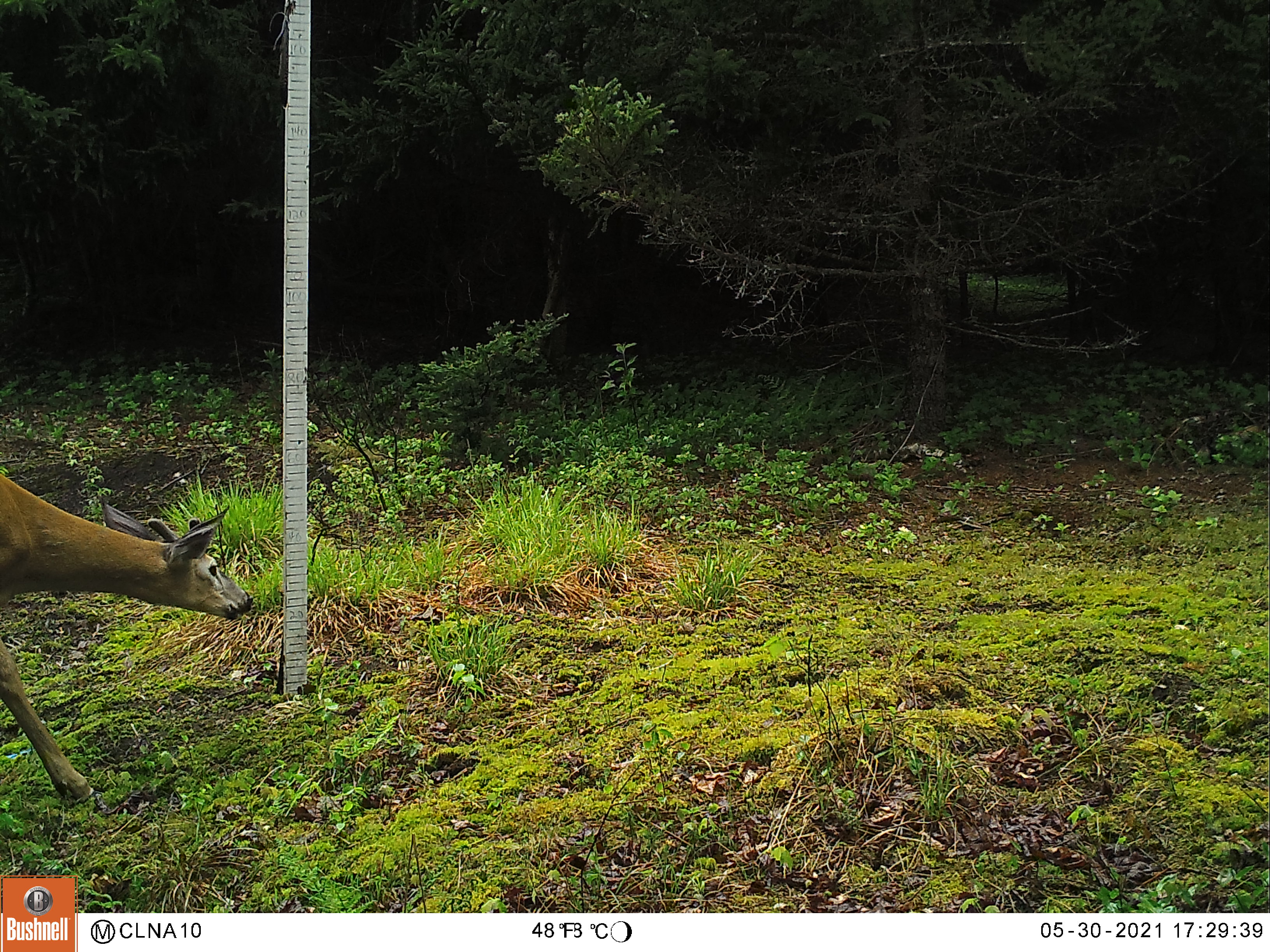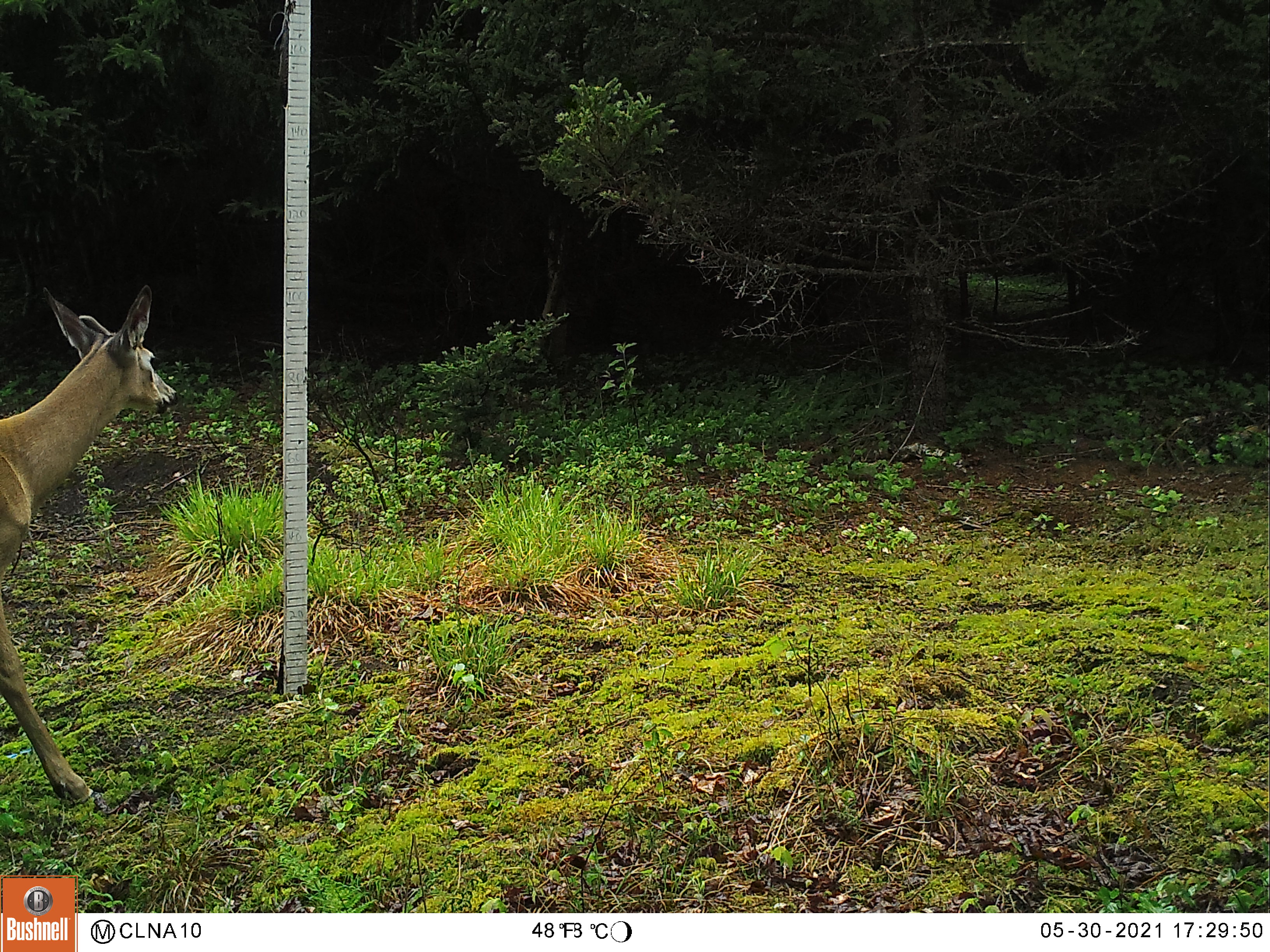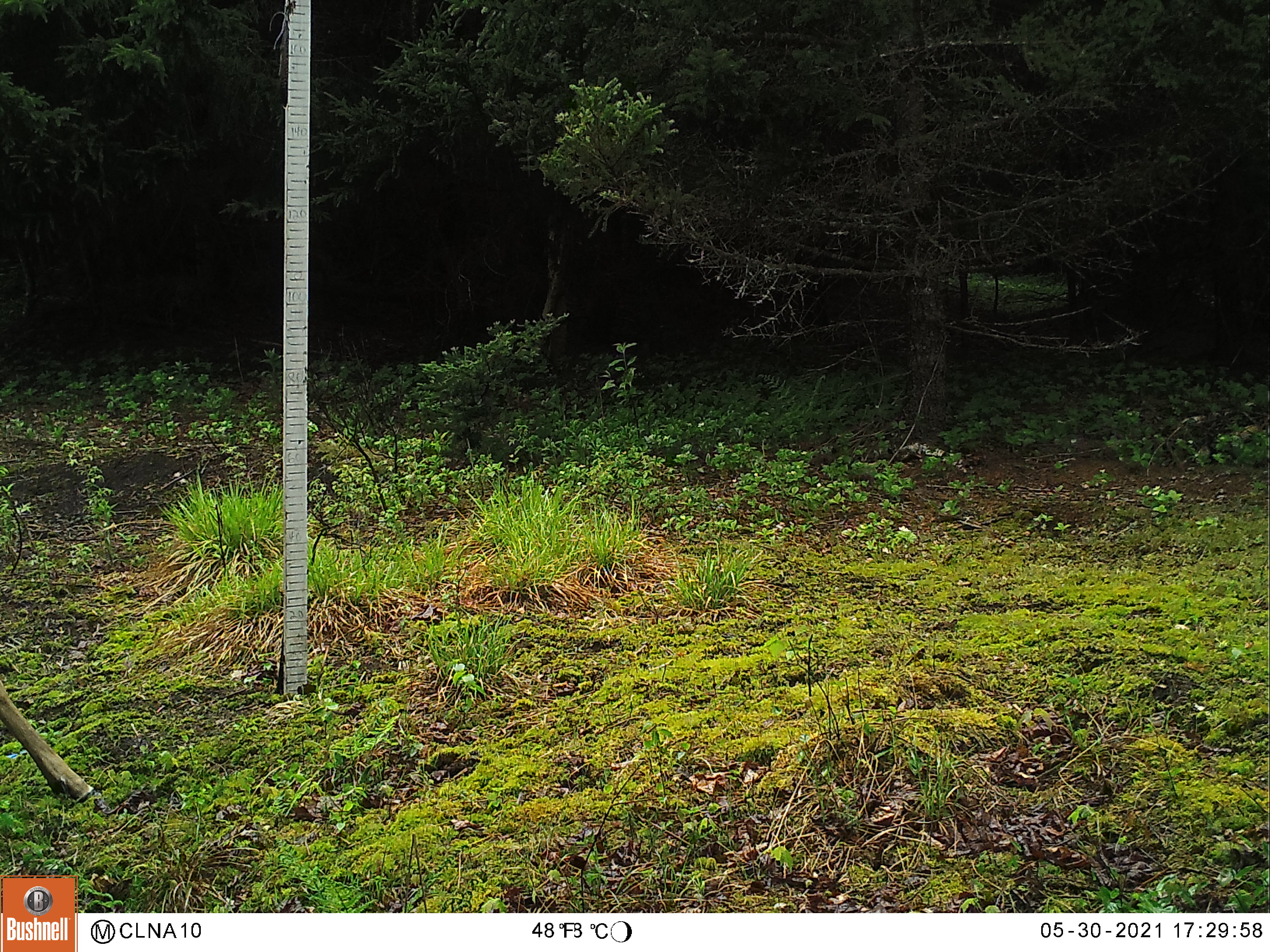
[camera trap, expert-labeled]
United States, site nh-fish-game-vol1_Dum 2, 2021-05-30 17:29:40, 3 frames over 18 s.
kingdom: Animalia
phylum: Chordata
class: Mammalia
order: Artiodactyla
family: Cervidae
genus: Odocoileus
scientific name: Odocoileus virginianus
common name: white-tailed deer